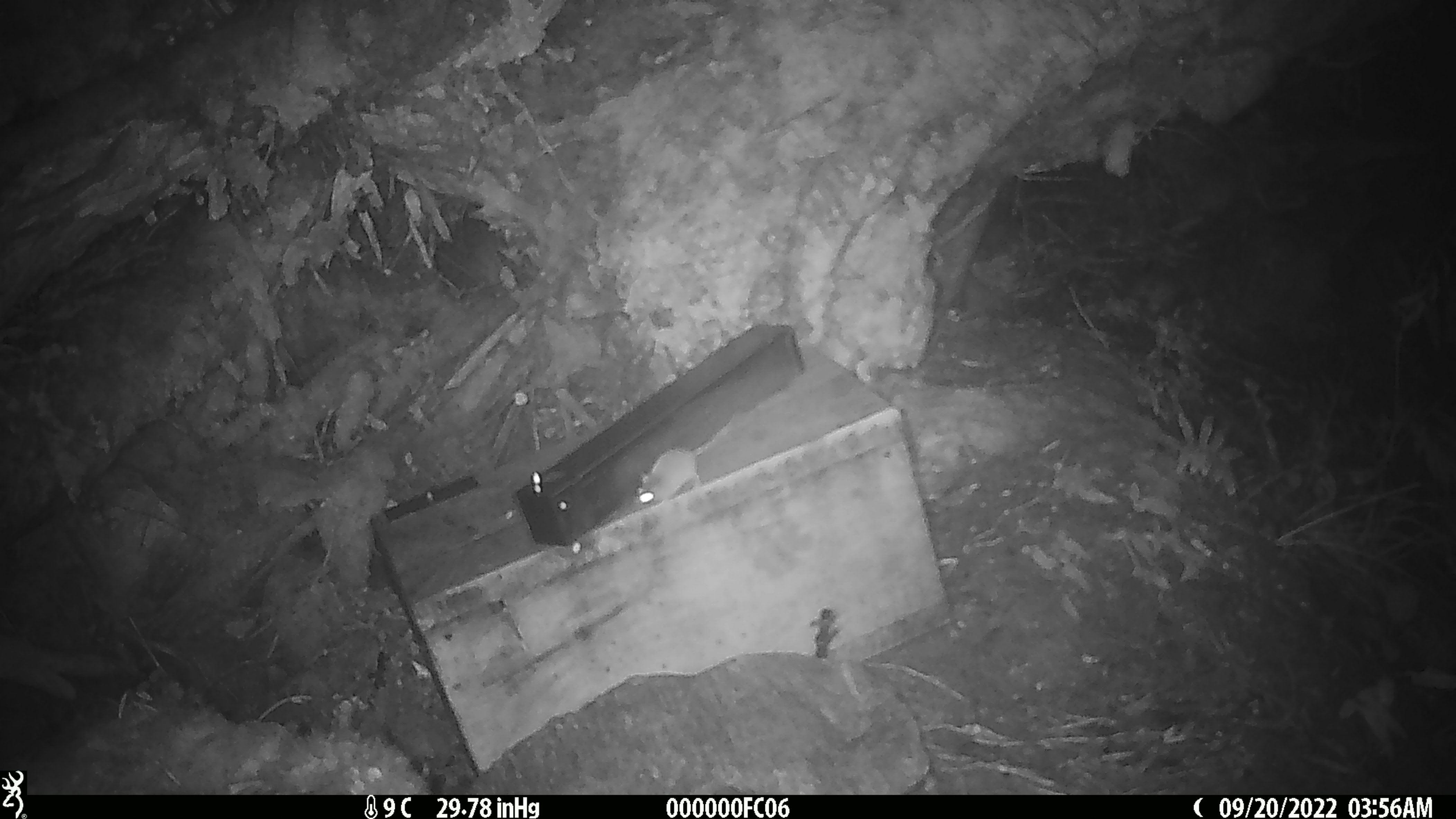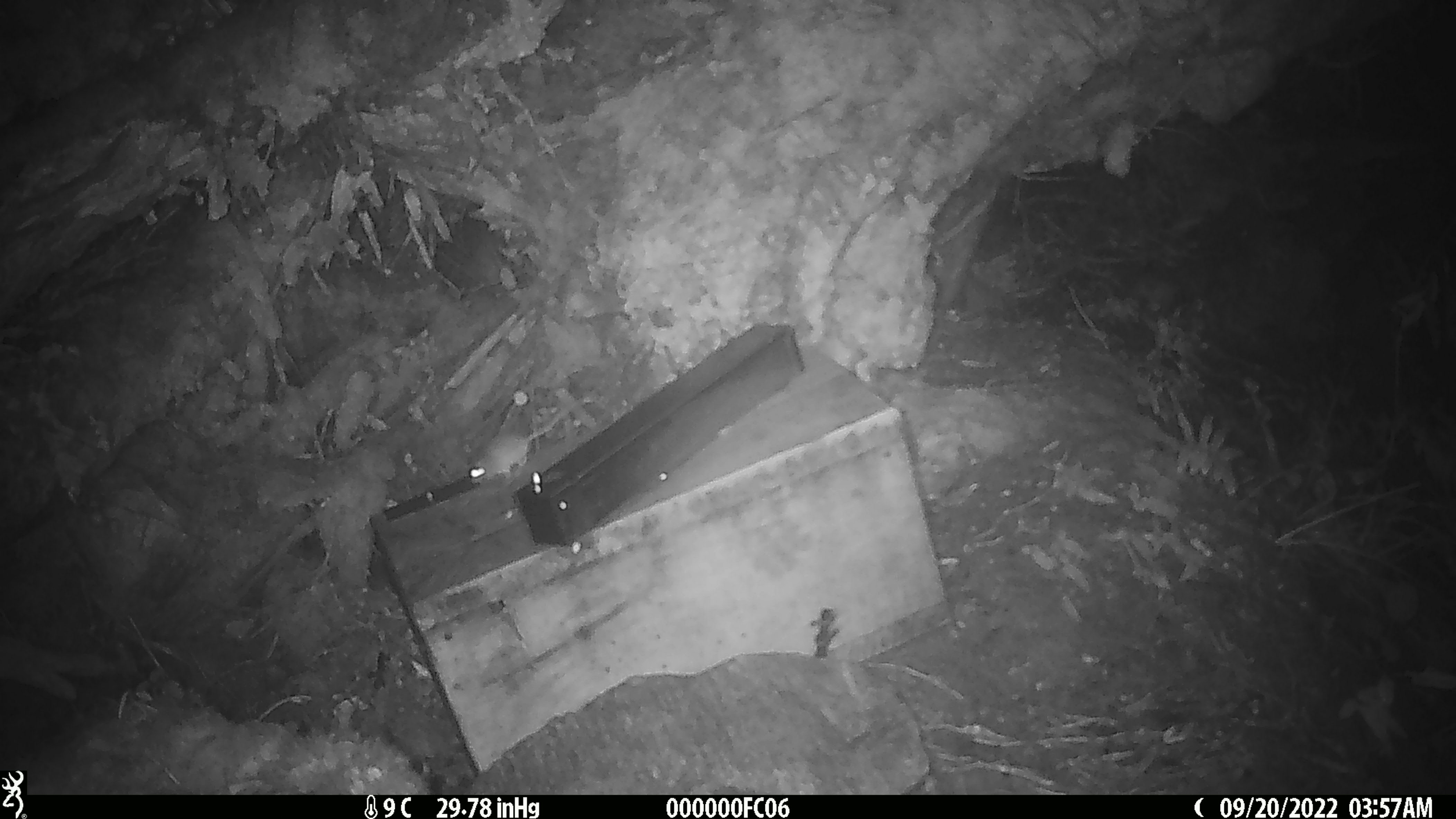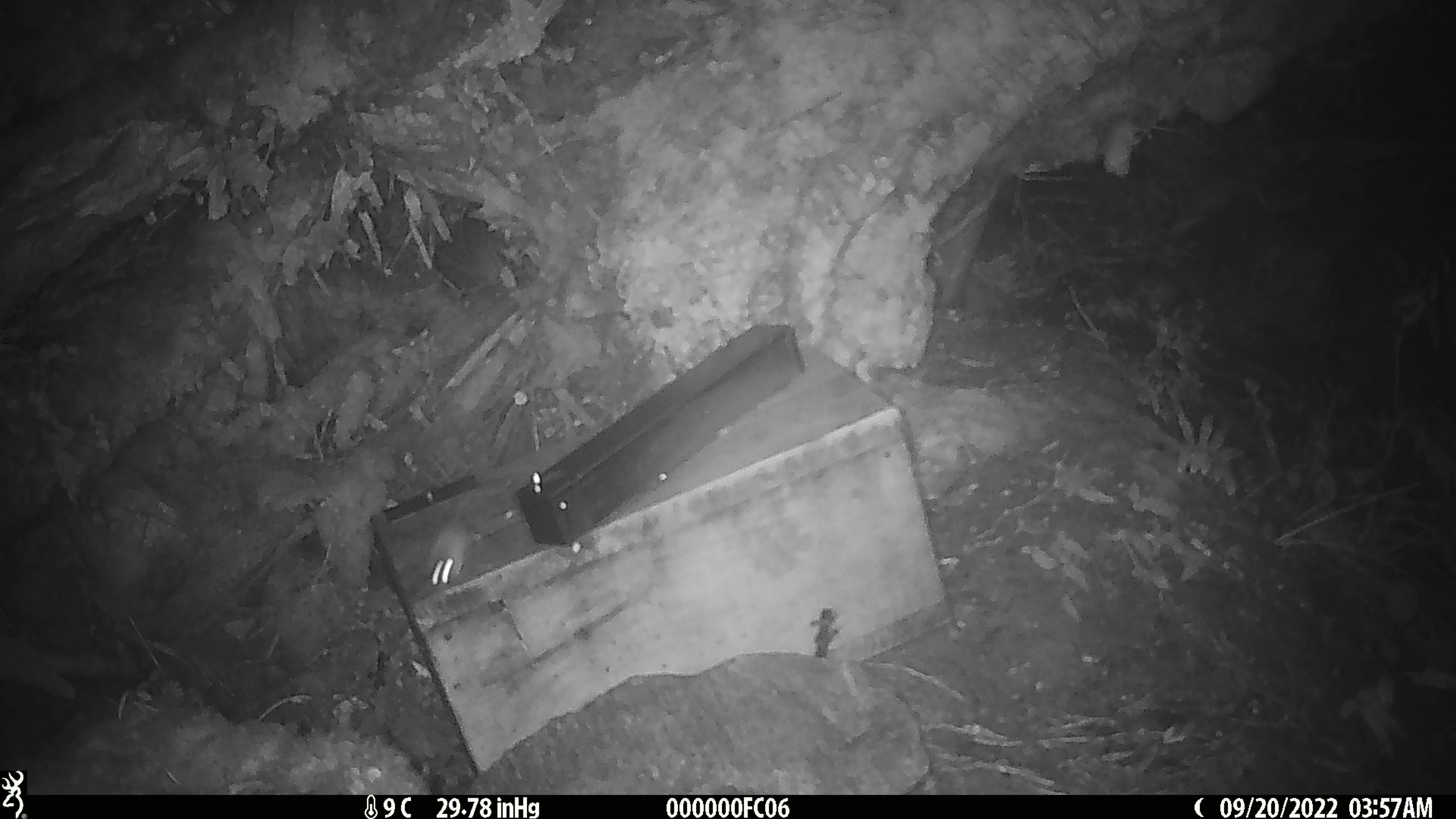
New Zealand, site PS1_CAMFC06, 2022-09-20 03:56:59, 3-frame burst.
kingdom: Animalia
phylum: Chordata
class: Mammalia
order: Rodentia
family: Muridae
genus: Mus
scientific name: Mus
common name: mouse